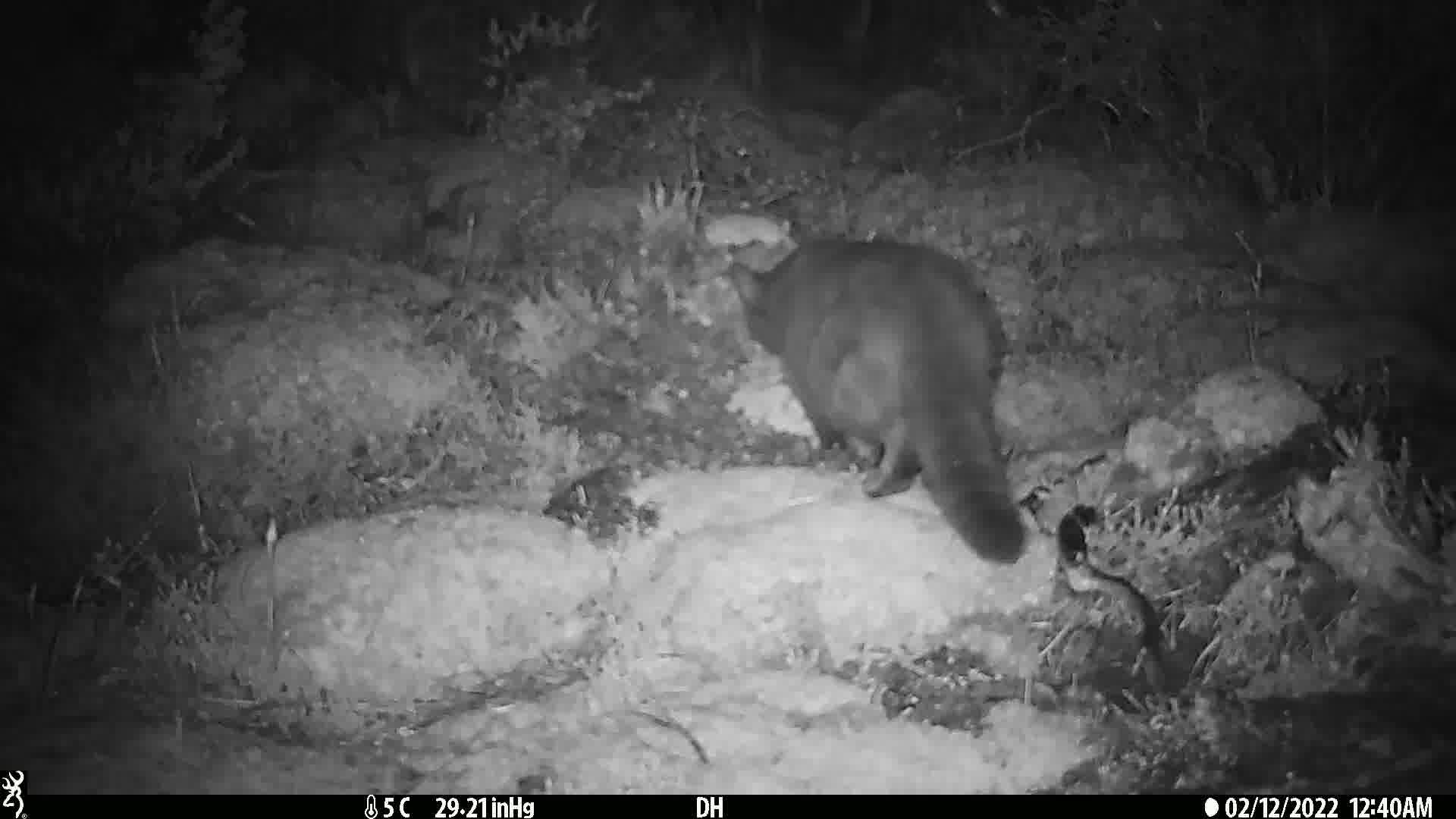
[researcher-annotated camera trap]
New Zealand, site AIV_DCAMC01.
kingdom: Animalia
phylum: Chordata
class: Mammalia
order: Carnivora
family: Felidae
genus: Felis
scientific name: Felis catus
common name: domestic cat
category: cat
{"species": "cat (domestic cat) (Felis catus)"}